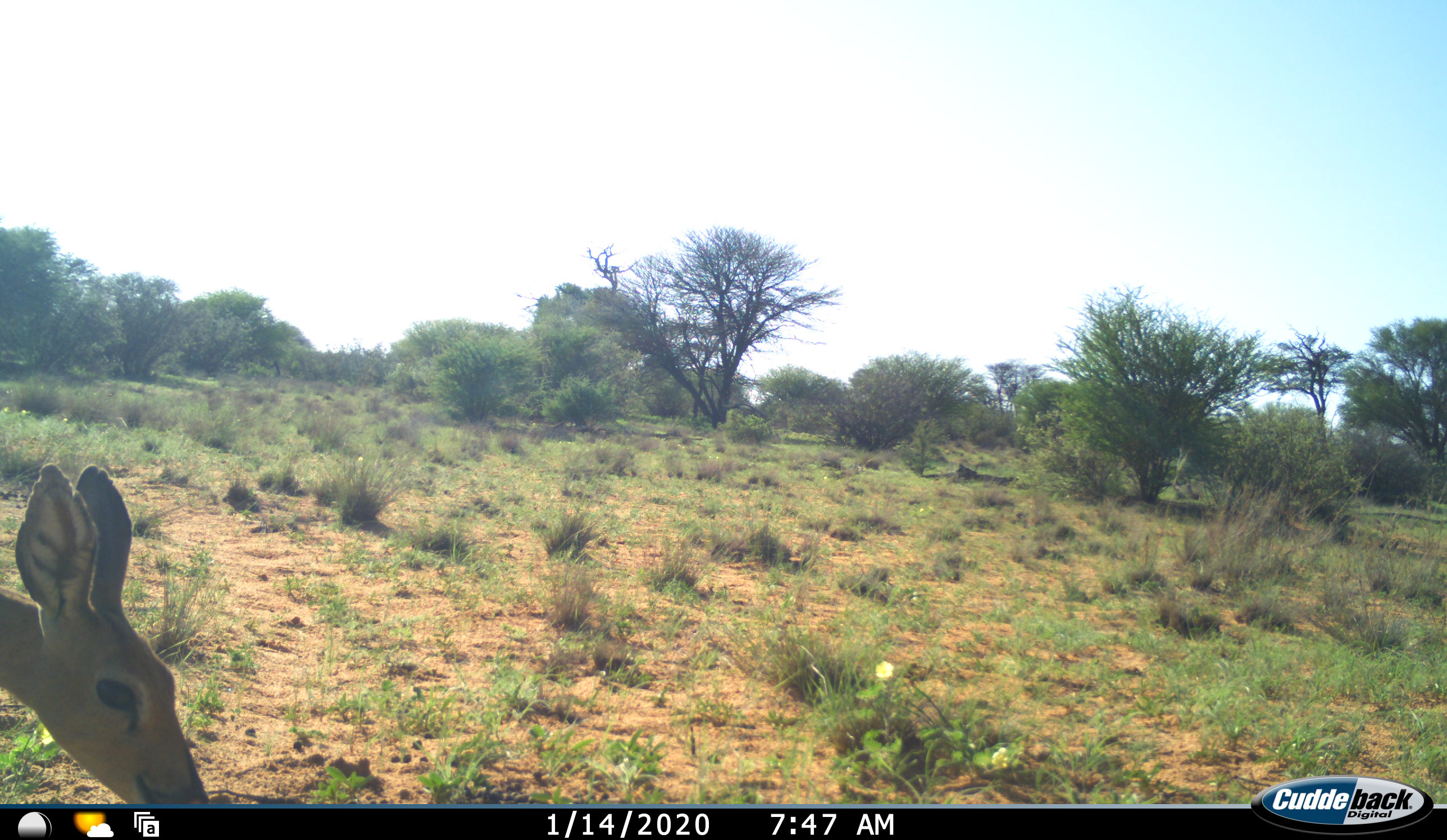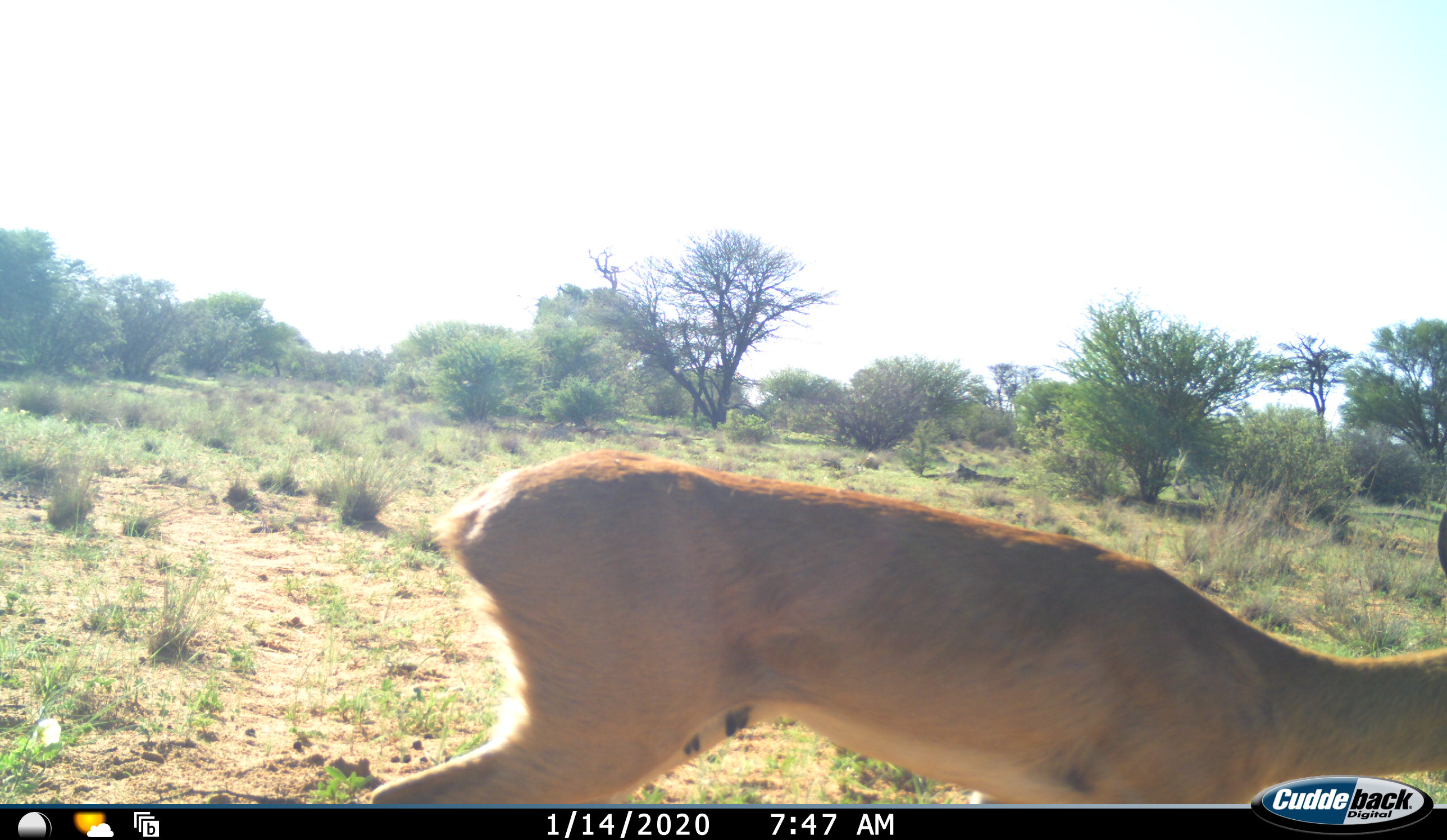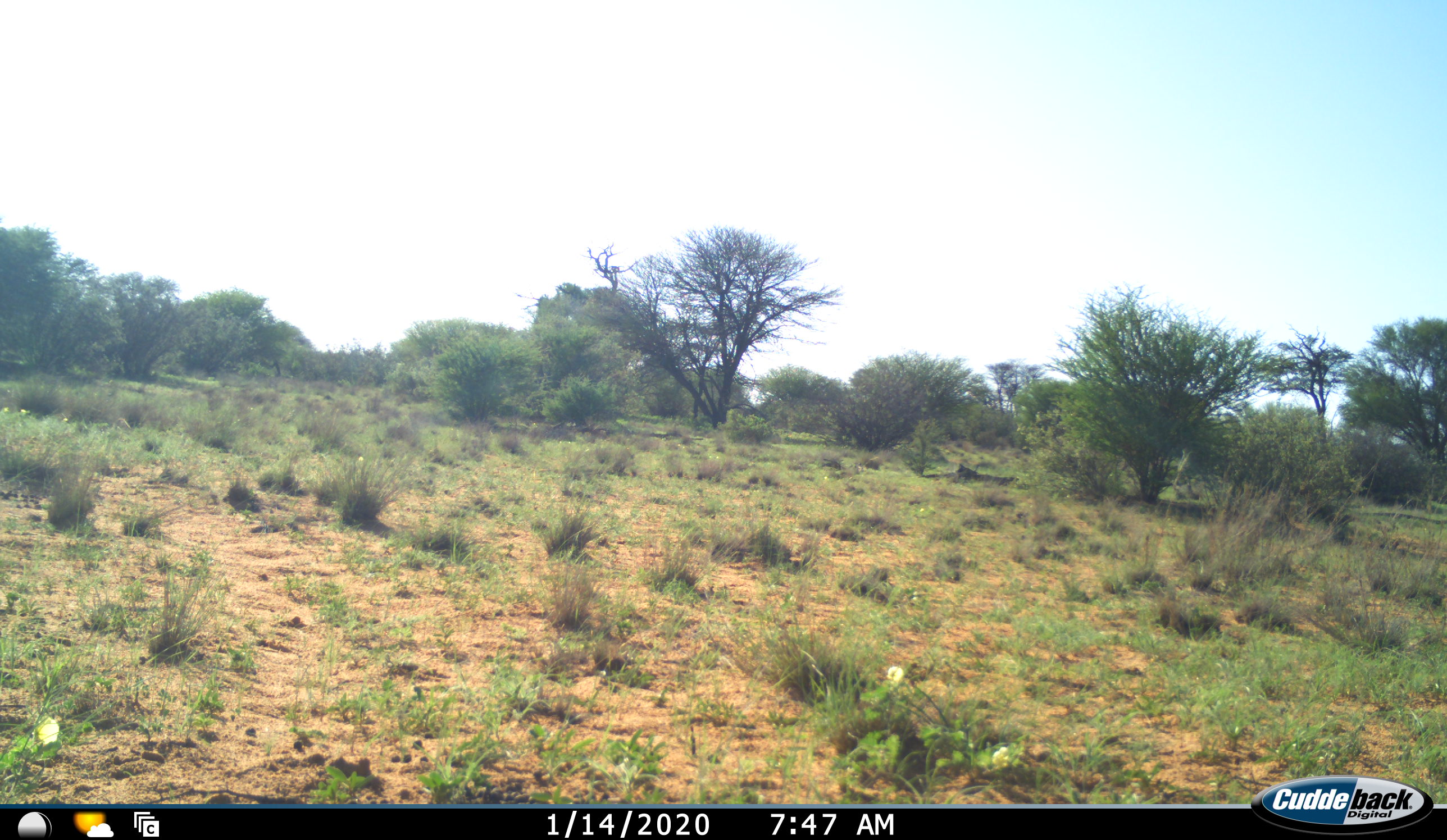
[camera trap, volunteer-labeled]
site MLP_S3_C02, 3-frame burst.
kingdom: Animalia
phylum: Chordata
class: Mammalia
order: Artiodactyla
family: Bovidae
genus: Raphicerus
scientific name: Raphicerus campestris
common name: steenbok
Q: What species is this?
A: Steenbok (Raphicerus campestris).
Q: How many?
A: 1.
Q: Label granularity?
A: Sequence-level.